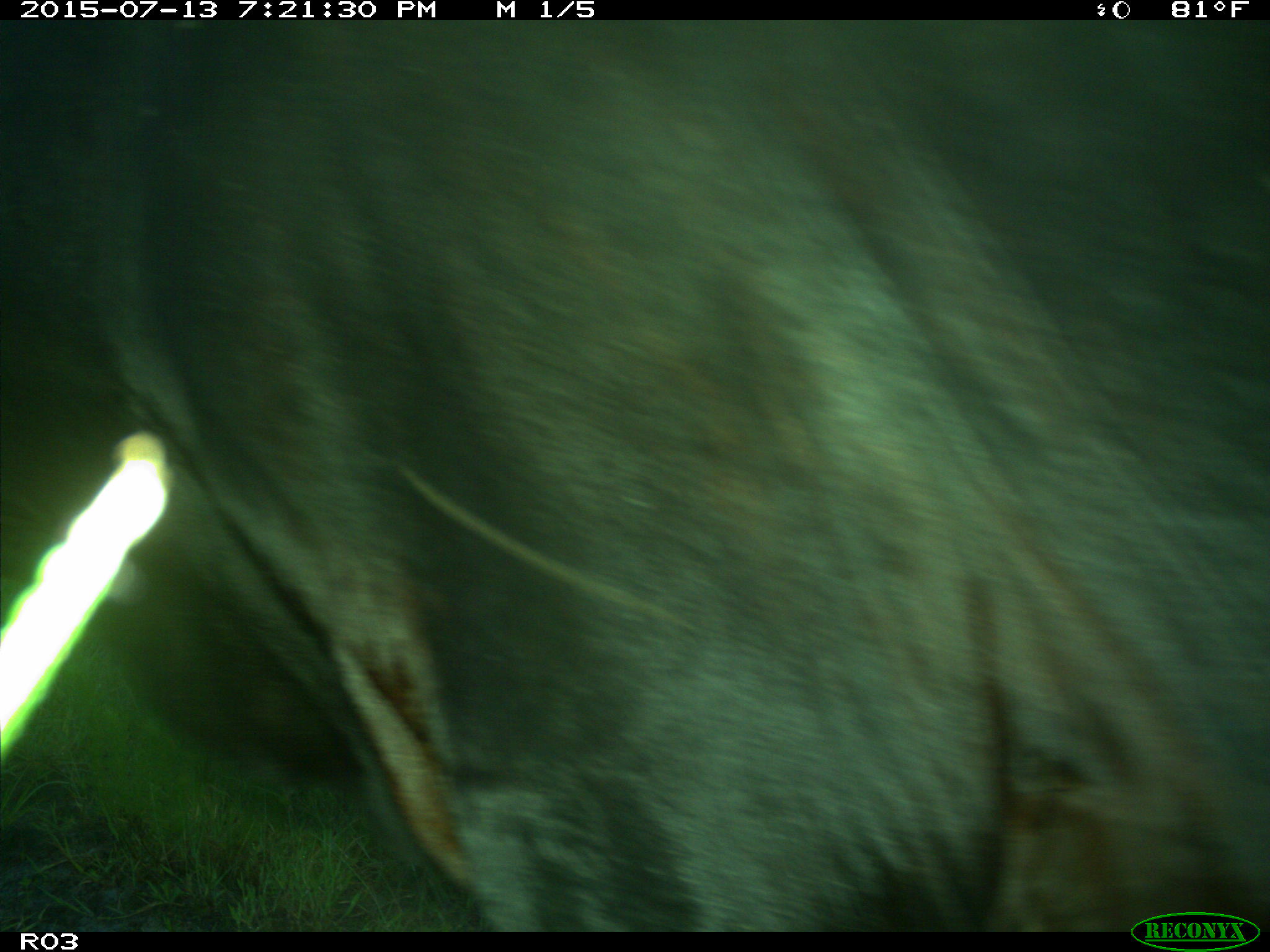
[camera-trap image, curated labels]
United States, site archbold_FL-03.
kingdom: Animalia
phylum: Chordata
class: Mammalia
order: Artiodactyla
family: Bovidae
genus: Bos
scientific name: Bos taurus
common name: domestic cow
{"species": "Bos taurus (domestic cow)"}